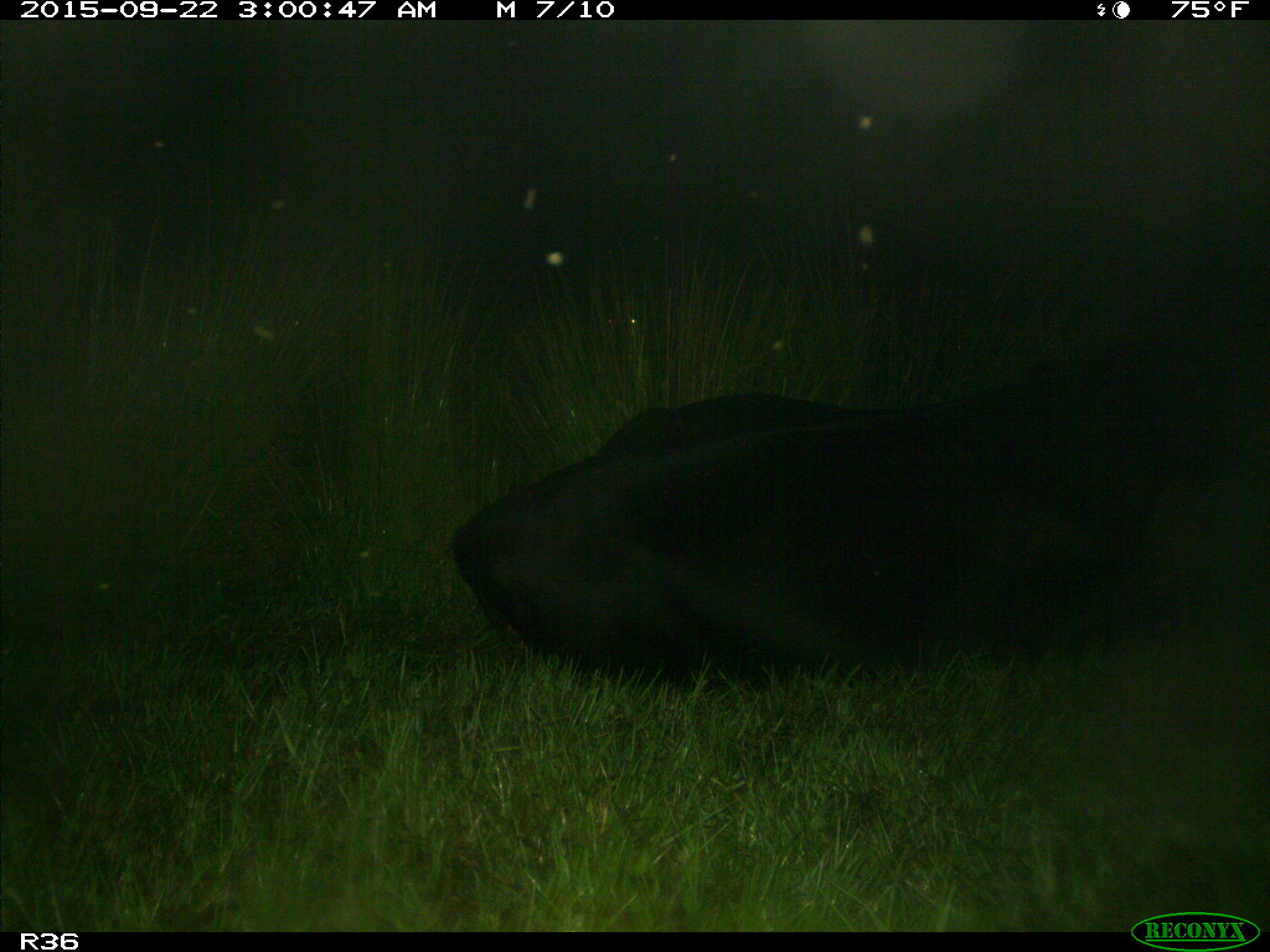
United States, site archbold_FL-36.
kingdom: Animalia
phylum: Chordata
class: Mammalia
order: Artiodactyla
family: Bovidae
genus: Bos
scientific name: Bos taurus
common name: domestic cow